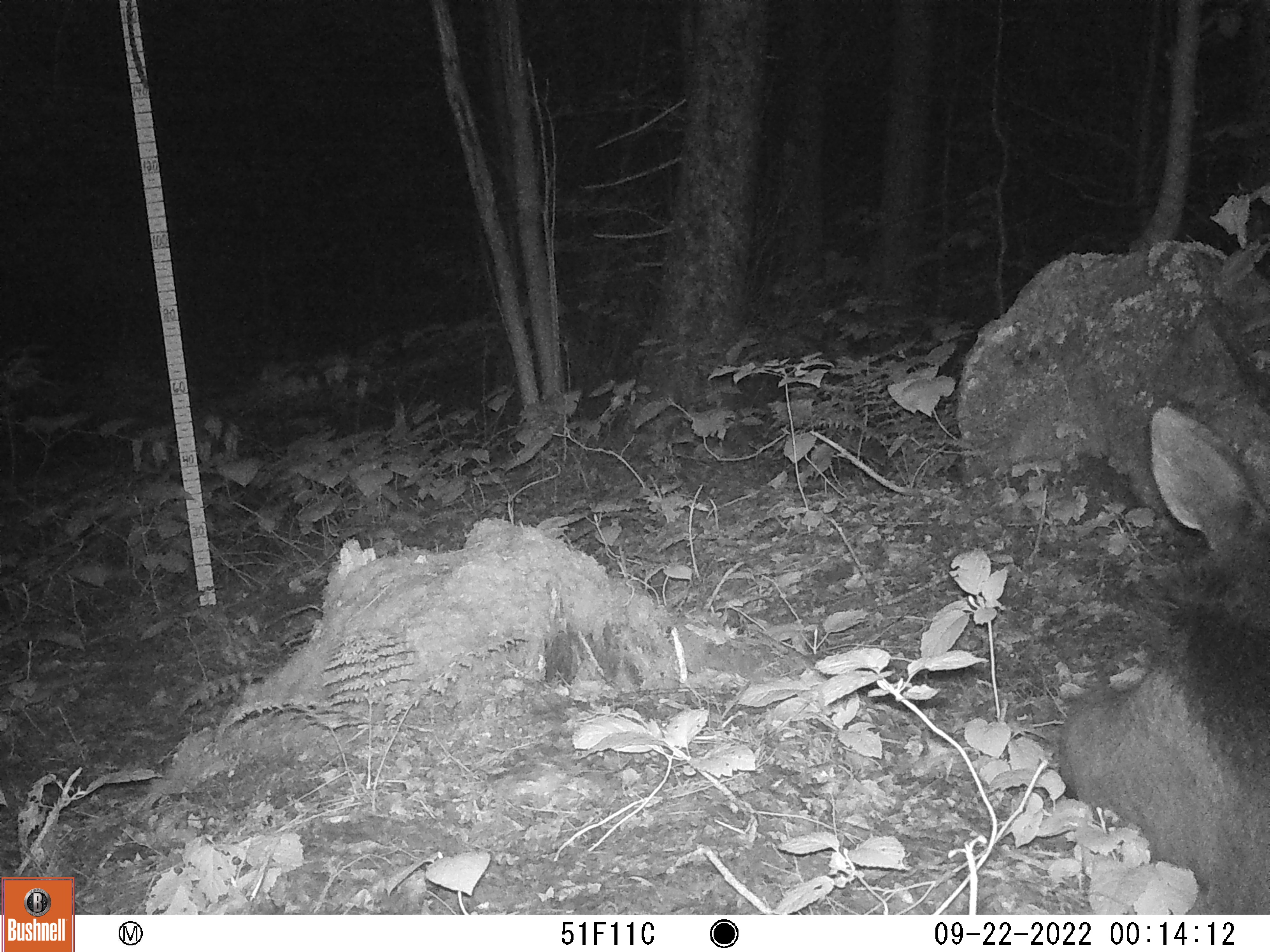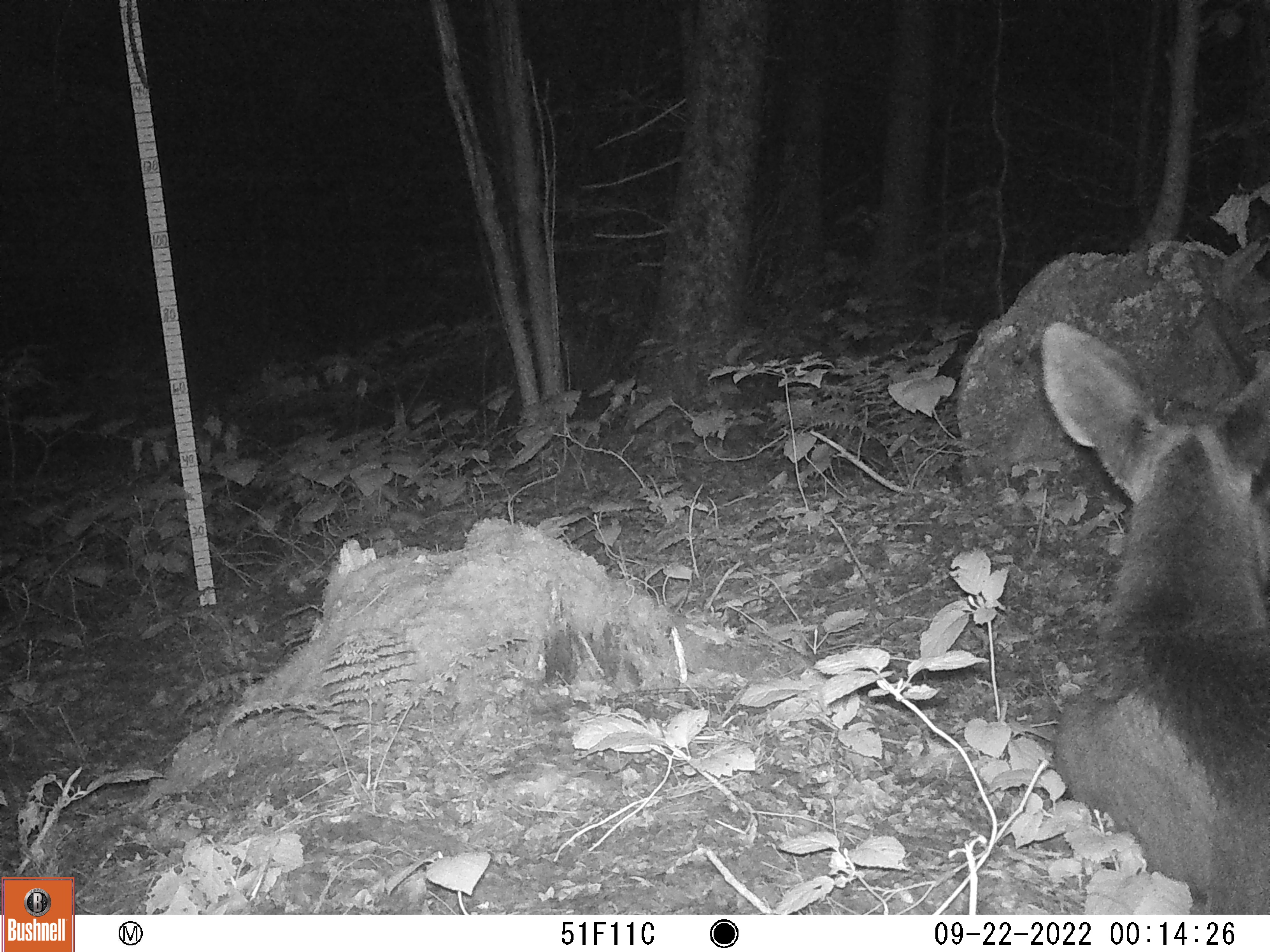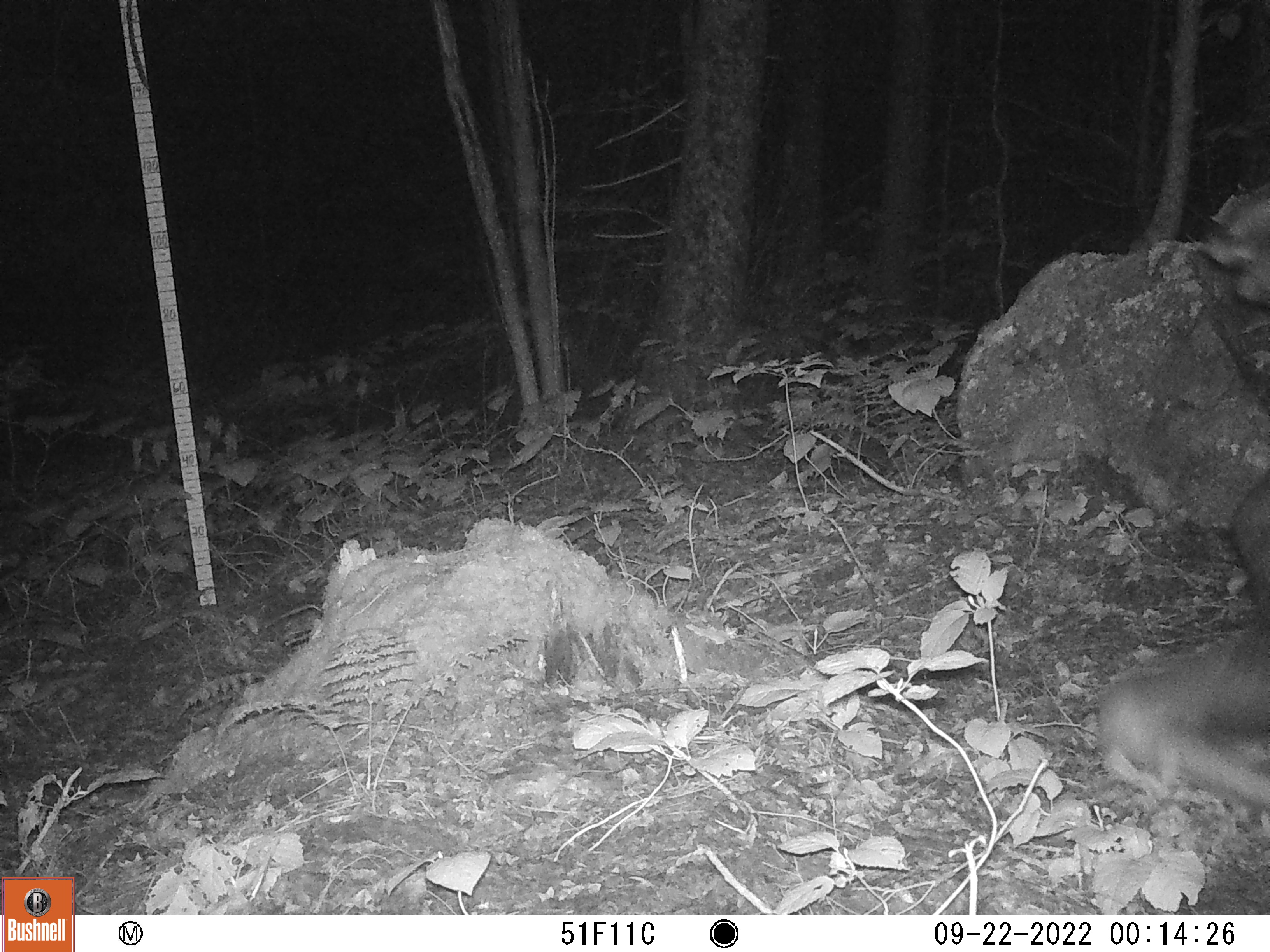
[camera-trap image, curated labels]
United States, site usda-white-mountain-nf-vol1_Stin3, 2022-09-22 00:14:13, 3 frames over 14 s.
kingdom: Animalia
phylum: Chordata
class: Mammalia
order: Artiodactyla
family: Cervidae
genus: Alces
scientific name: Alces alces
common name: moose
Moose (Alces alces).